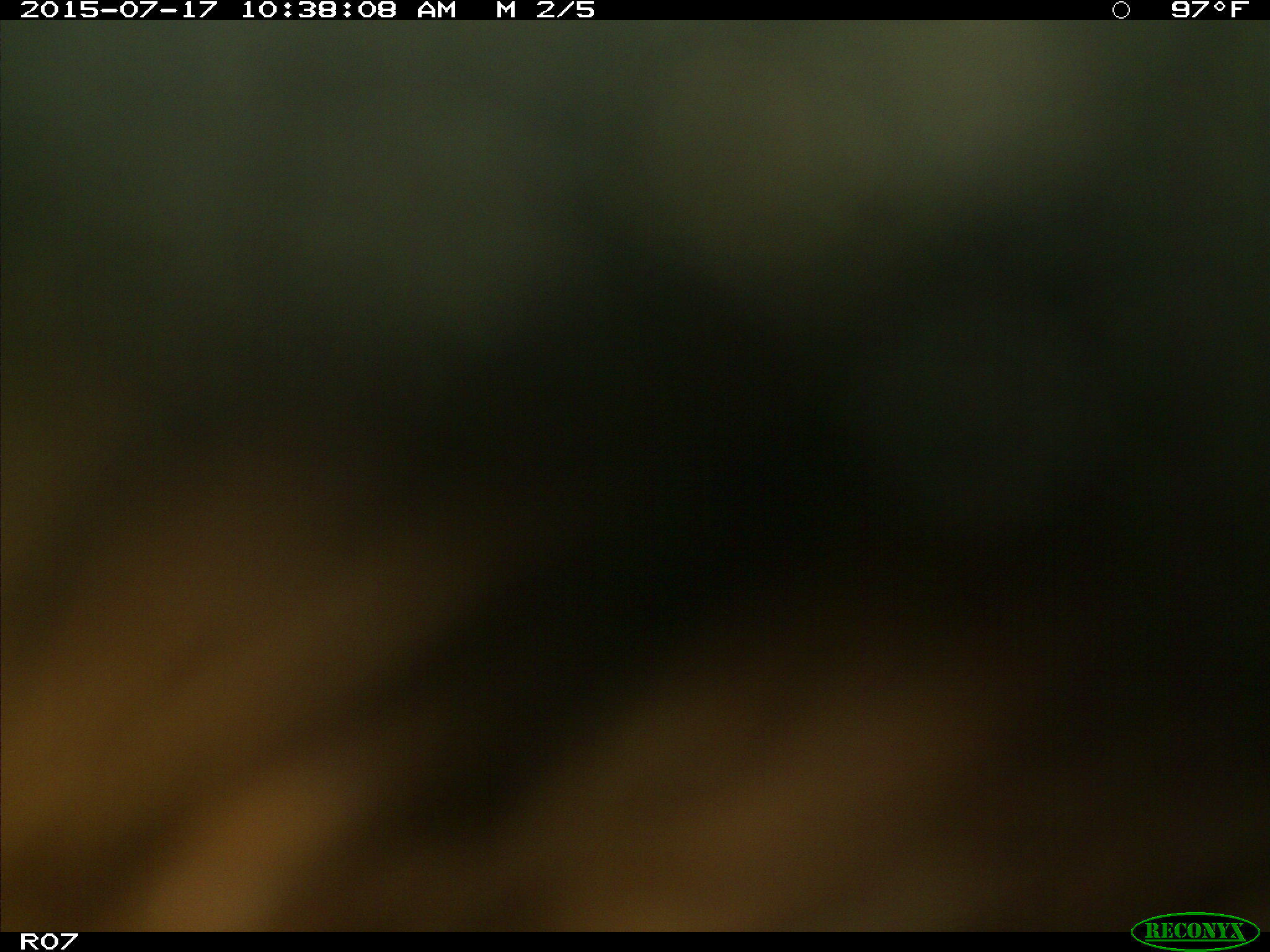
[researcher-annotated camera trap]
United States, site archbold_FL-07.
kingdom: Animalia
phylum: Chordata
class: Mammalia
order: Artiodactyla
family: Bovidae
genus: Bos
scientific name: Bos taurus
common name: domestic cow